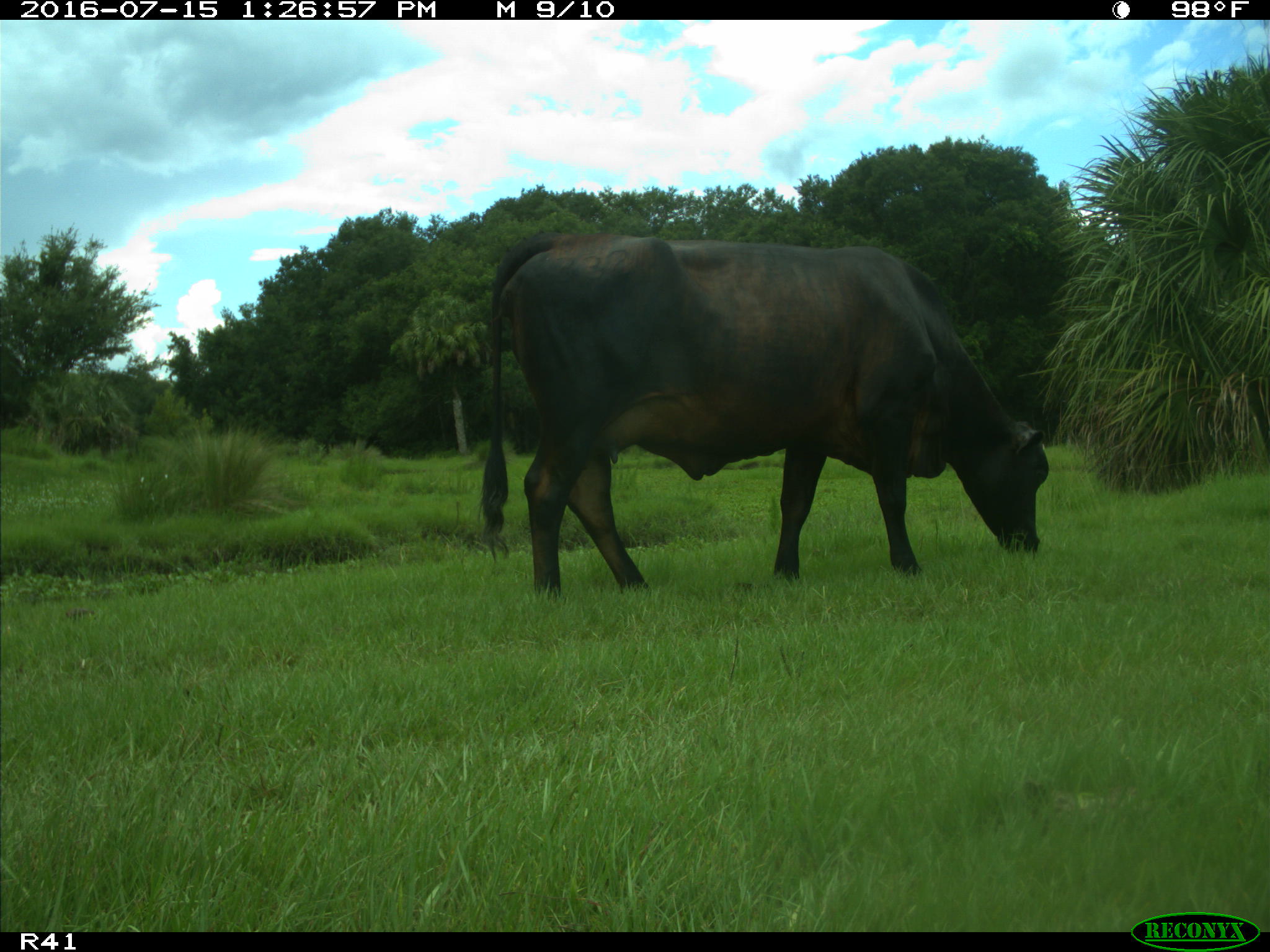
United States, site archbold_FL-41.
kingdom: Animalia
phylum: Chordata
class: Mammalia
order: Artiodactyla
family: Bovidae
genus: Bos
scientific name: Bos taurus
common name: domestic cow